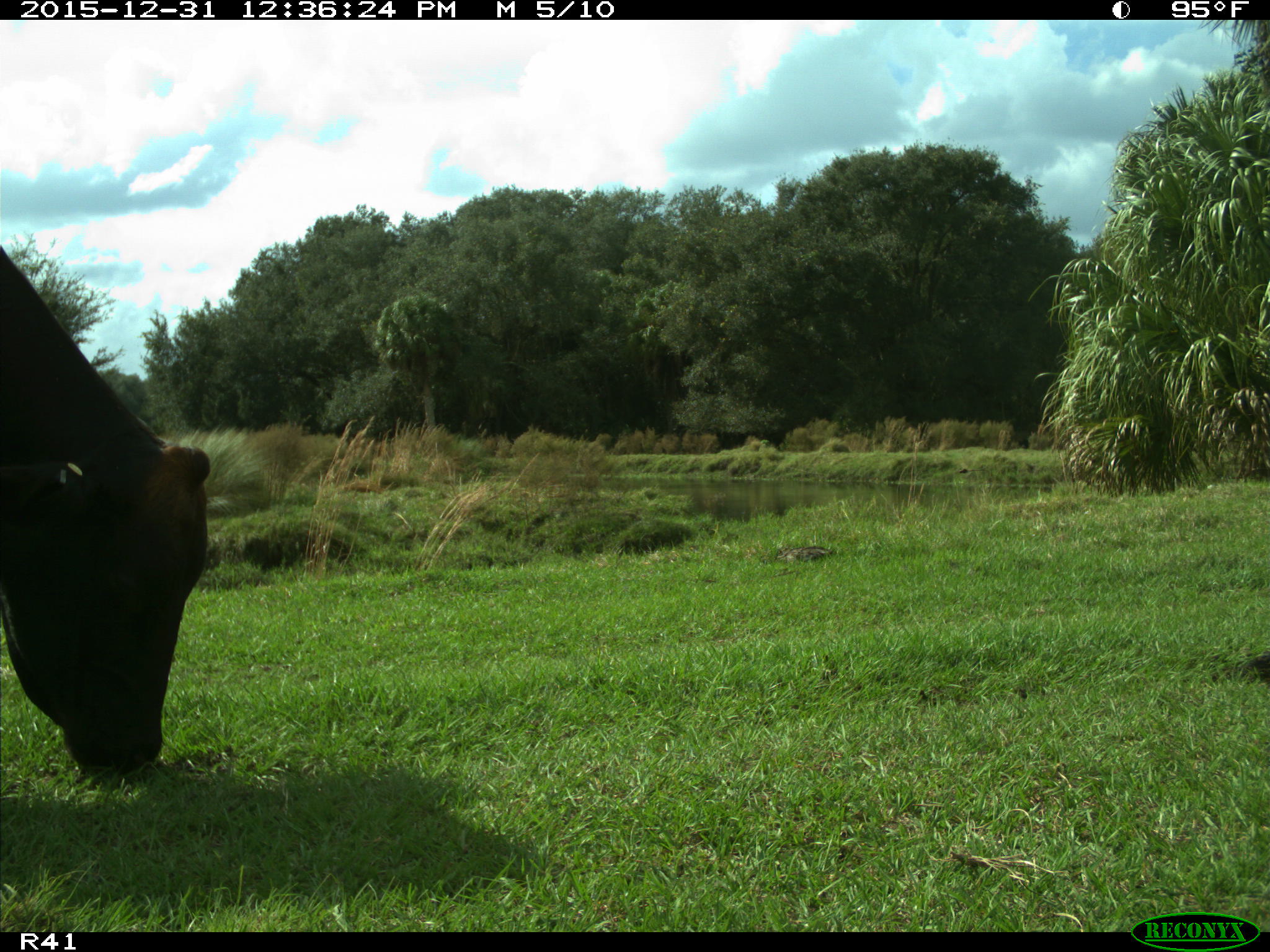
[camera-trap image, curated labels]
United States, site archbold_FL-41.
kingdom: Animalia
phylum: Chordata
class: Mammalia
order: Artiodactyla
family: Bovidae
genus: Bos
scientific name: Bos taurus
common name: domestic cow